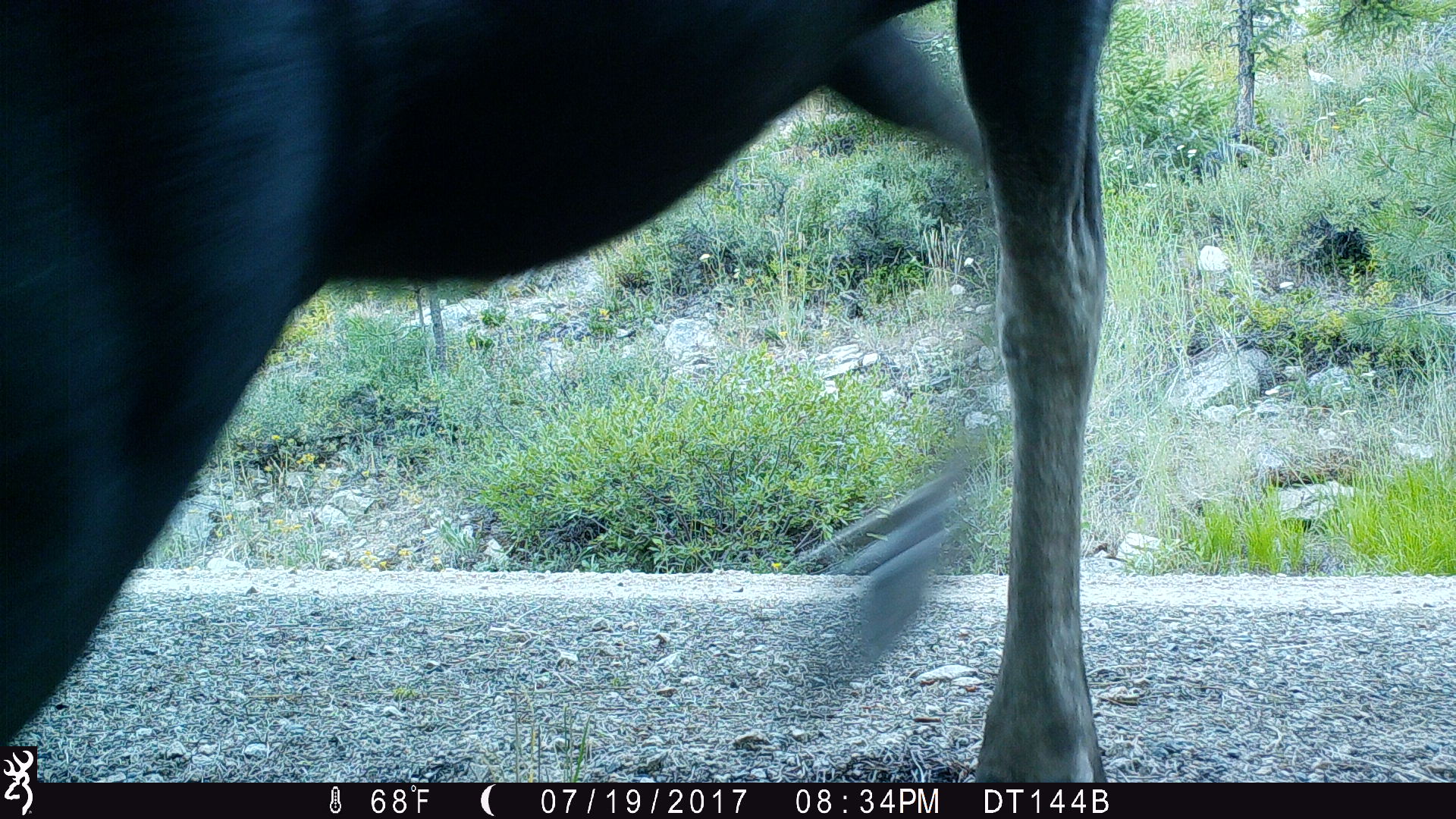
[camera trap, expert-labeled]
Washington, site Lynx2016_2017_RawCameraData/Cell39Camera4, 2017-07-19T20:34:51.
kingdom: Animalia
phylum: Chordata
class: Mammalia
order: Artiodactyla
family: Cervidae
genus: Alces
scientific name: Alces alces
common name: moose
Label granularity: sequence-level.